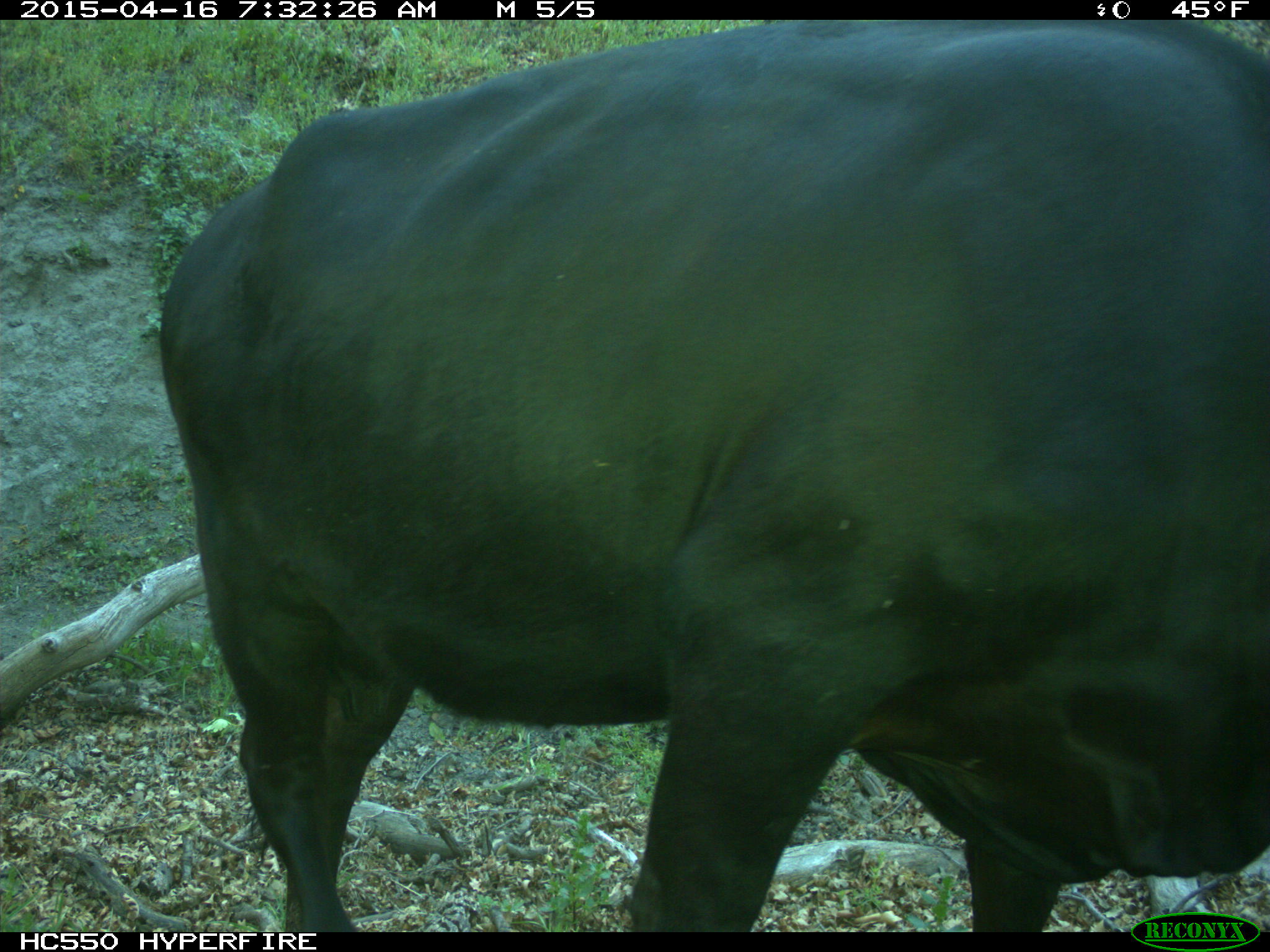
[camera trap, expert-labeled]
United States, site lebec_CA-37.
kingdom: Animalia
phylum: Chordata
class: Mammalia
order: Artiodactyla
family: Bovidae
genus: Bos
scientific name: Bos taurus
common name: domestic cow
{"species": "Bos taurus (domestic cow)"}